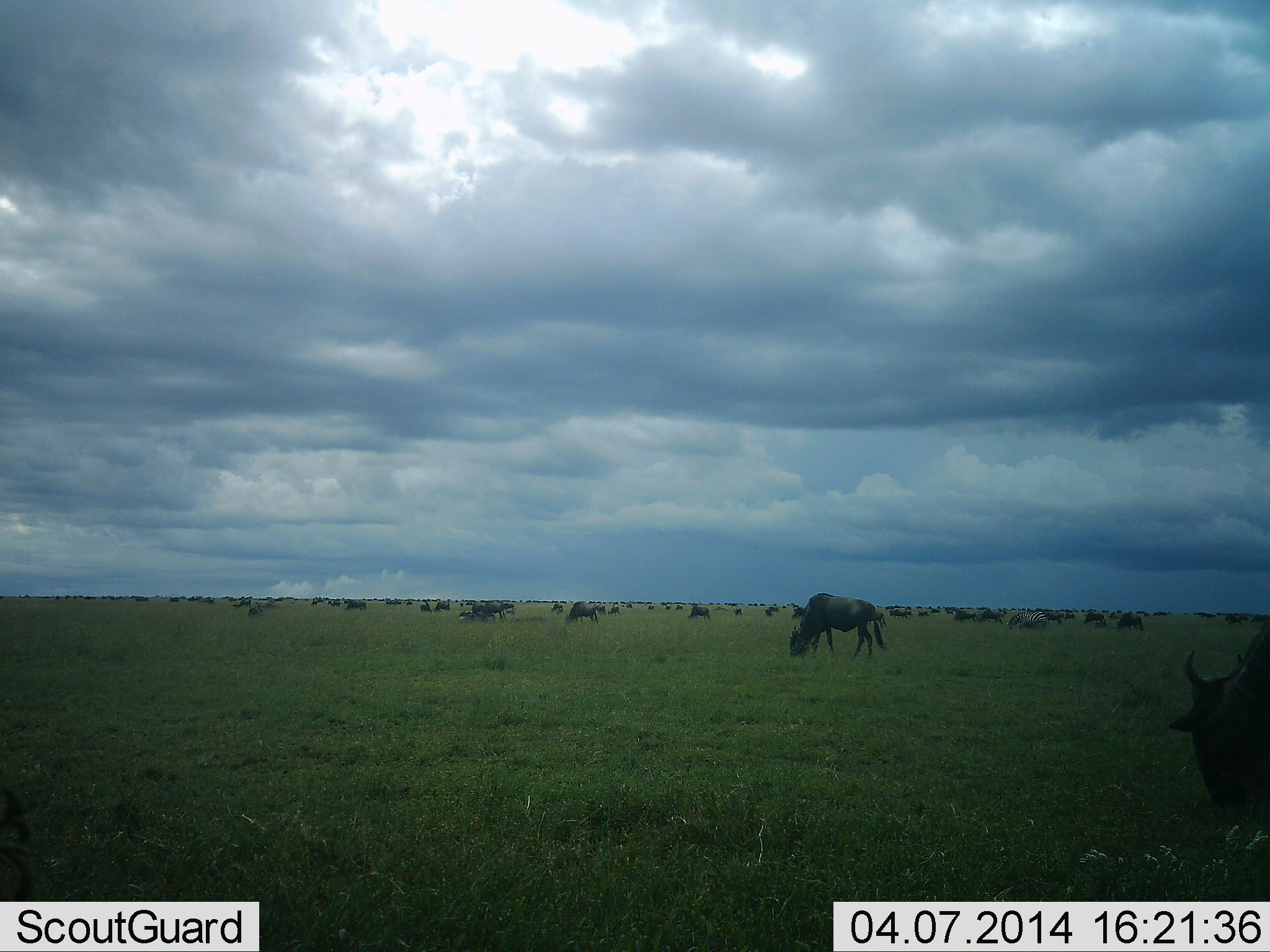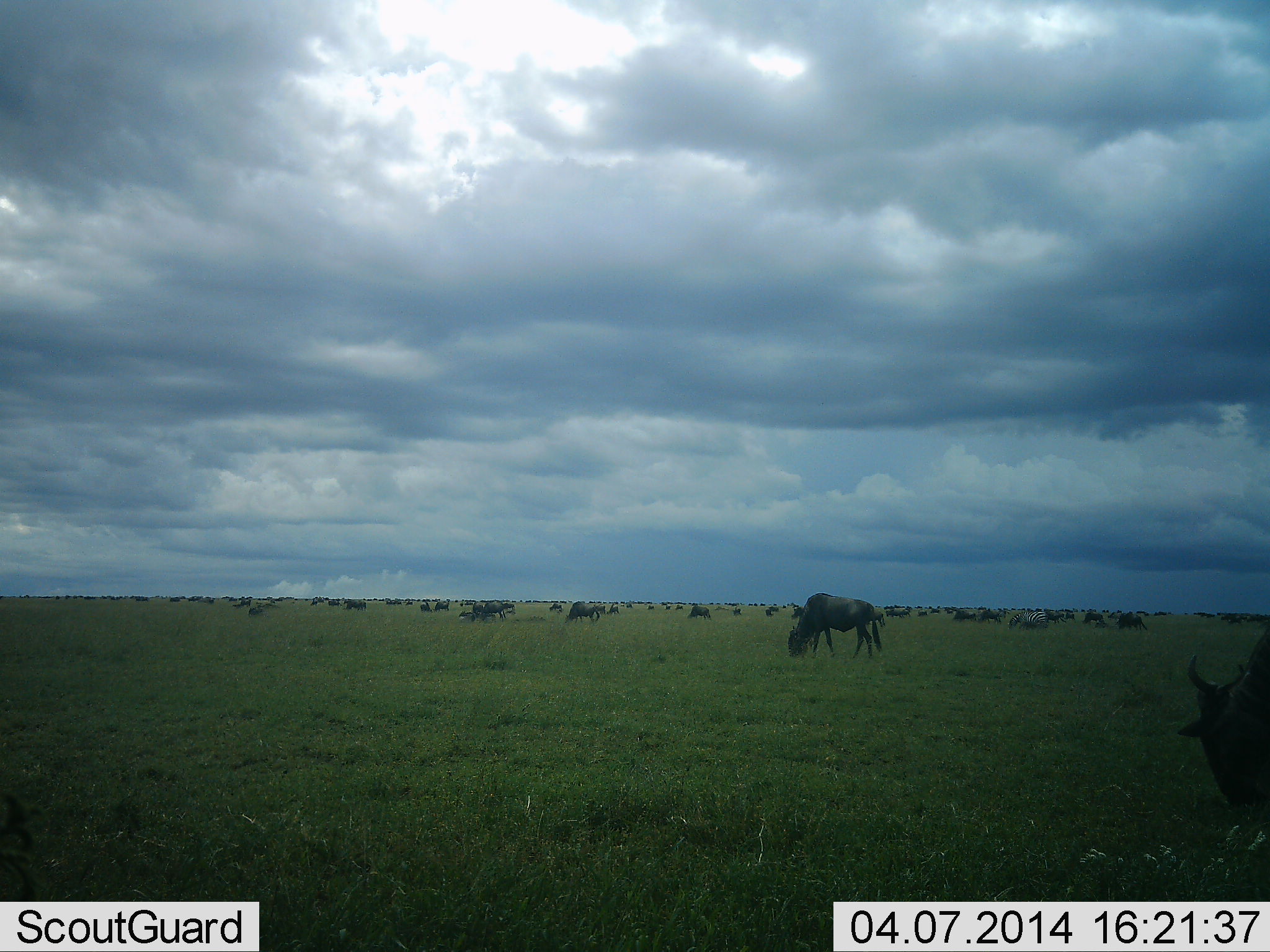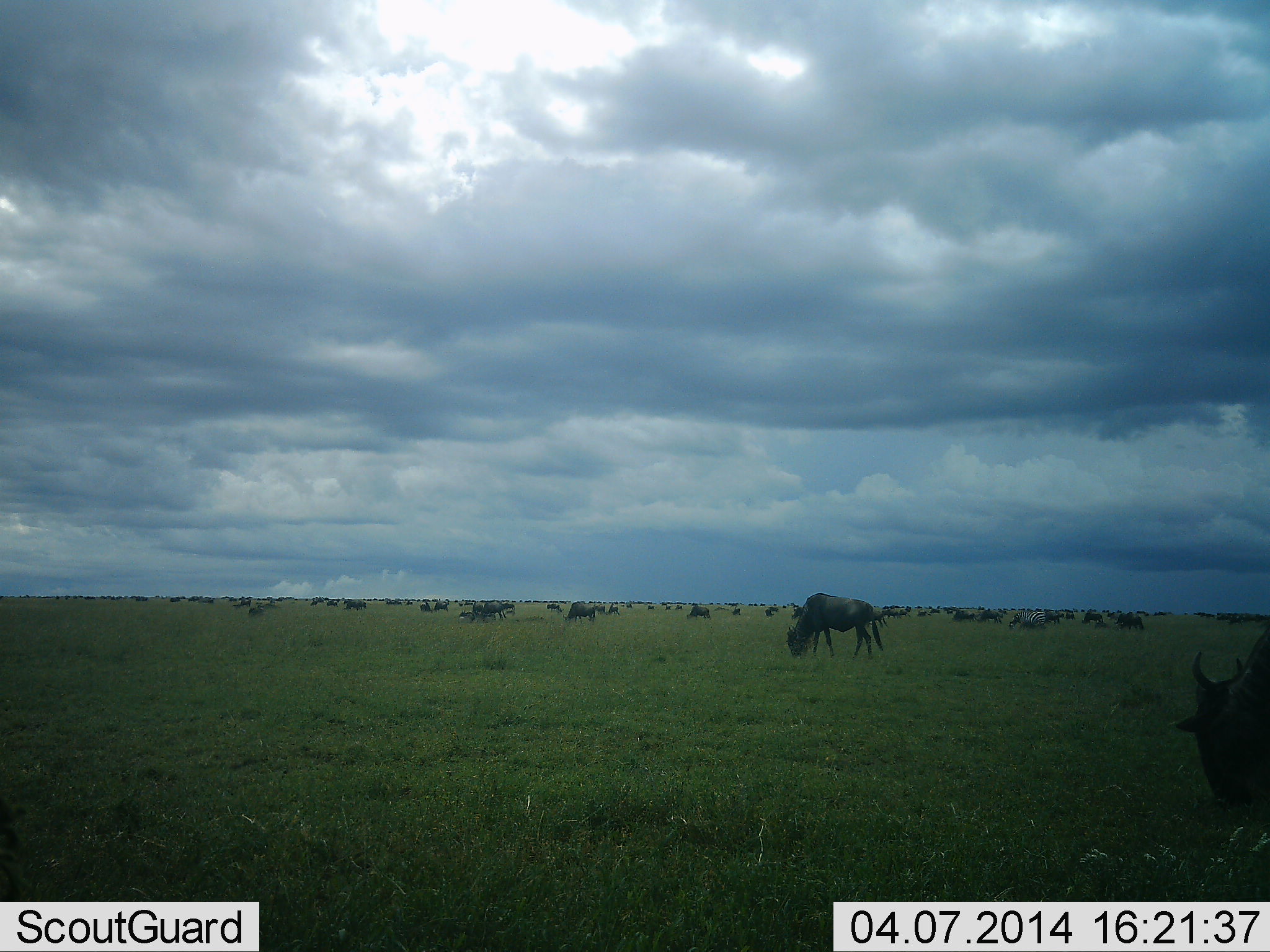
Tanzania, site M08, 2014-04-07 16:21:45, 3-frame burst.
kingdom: Animalia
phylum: Chordata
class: Mammalia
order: Artiodactyla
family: Bovidae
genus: Connochaetes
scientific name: Connochaetes taurinus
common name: blue wildebeest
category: wildebeest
Wildebeest (blue wildebeest) (Connochaetes taurinus), count 11-50. Behavior (volunteer vote fractions): standing 30%, resting 10%, moving 20%, interacting 0%. Young present (vote fraction): 0%. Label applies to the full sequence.